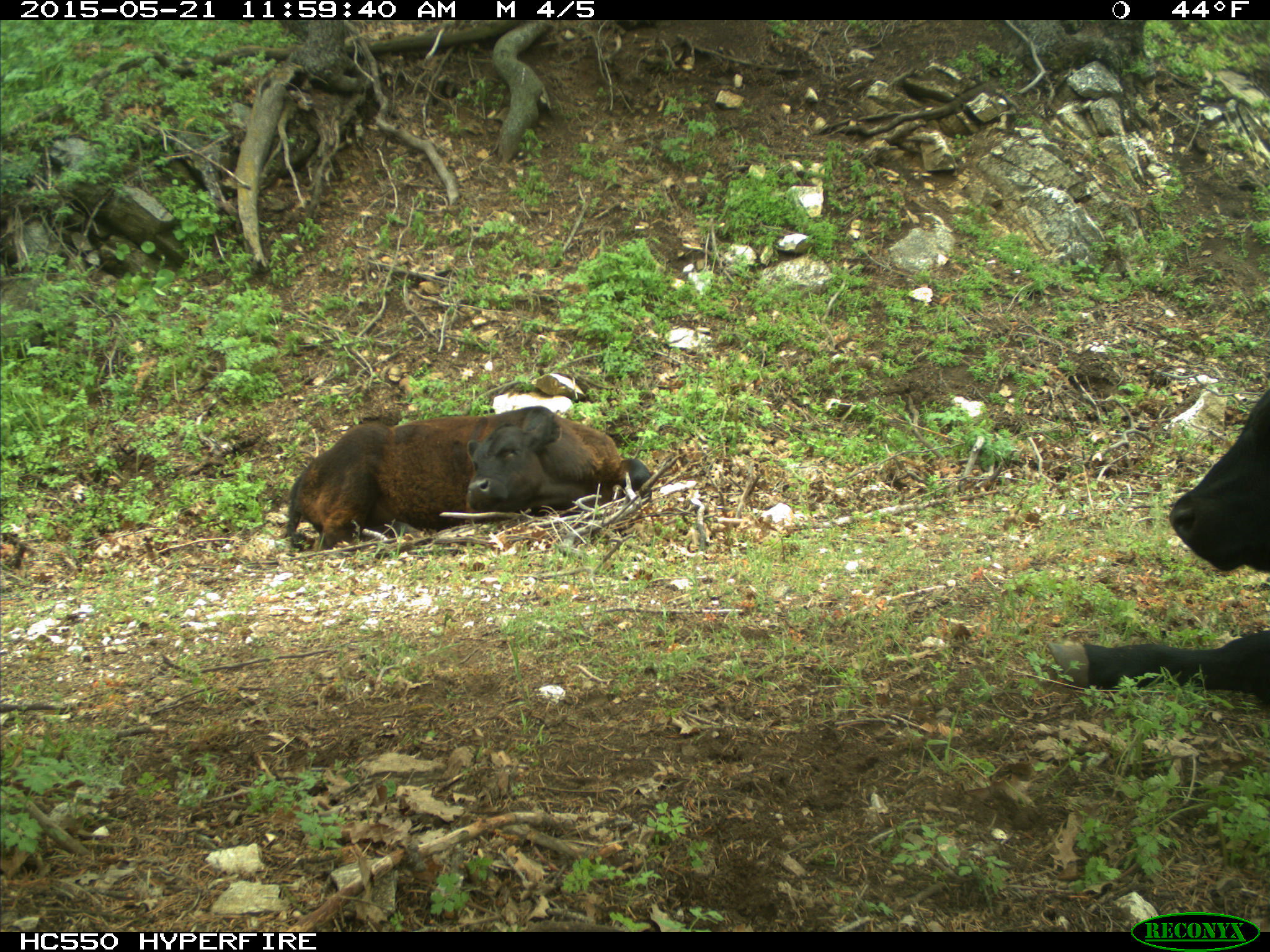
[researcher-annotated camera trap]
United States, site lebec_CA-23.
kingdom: Animalia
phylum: Chordata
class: Mammalia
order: Artiodactyla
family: Bovidae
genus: Bos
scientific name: Bos taurus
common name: domestic cow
Bos taurus (domestic cow).